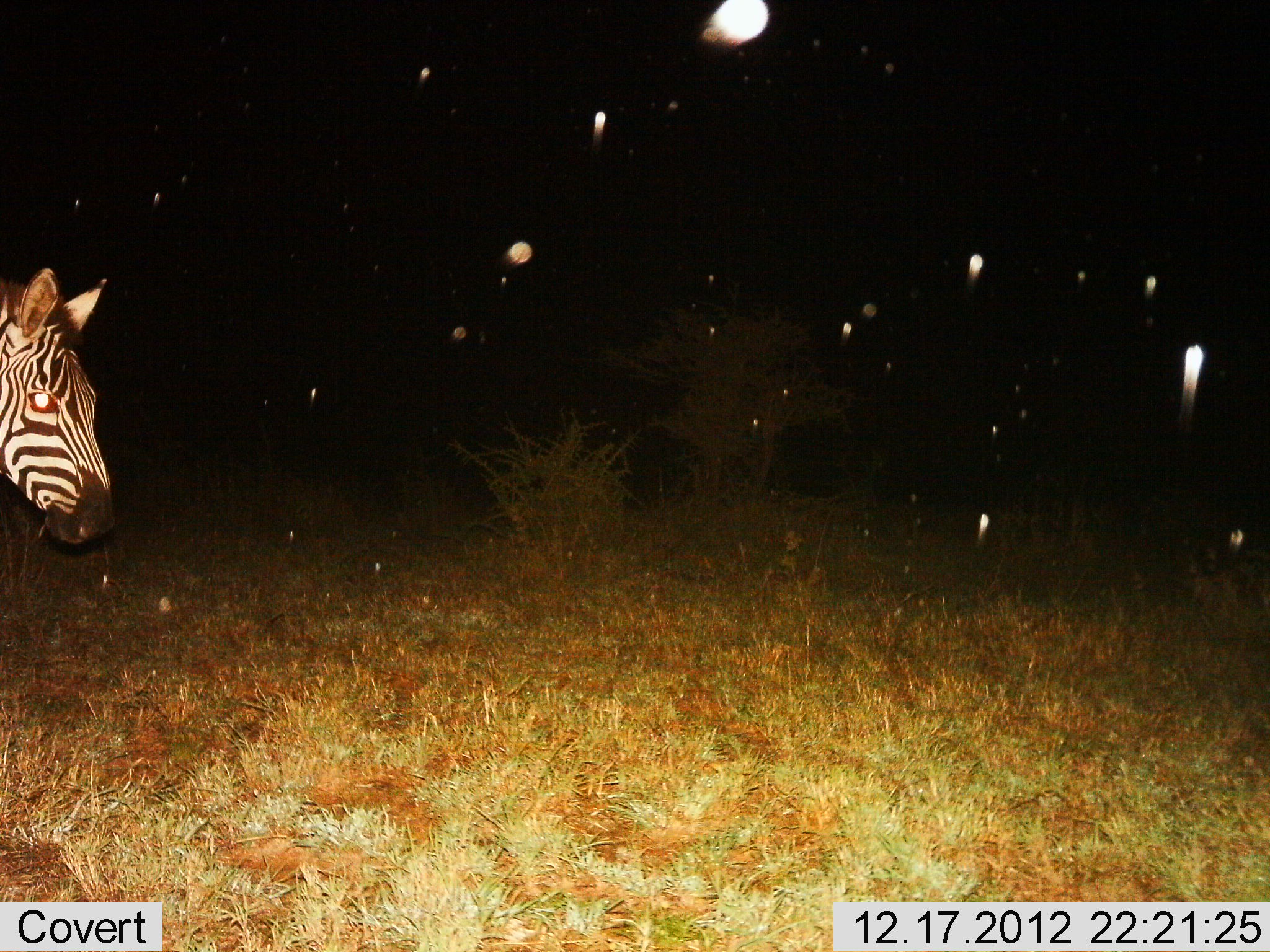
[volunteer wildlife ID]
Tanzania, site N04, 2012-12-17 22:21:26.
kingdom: Animalia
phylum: Chordata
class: Mammalia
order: Perissodactyla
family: Equidae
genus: Equus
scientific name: Equus quagga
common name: plains zebra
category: zebra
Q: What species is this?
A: Zebra (plains zebra) (Equus quagga).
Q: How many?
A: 1.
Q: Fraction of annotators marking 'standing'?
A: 76%.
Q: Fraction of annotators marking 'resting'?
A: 0%.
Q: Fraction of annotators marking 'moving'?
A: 24%.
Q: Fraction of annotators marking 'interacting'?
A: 0%.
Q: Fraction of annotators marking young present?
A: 0%.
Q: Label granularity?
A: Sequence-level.